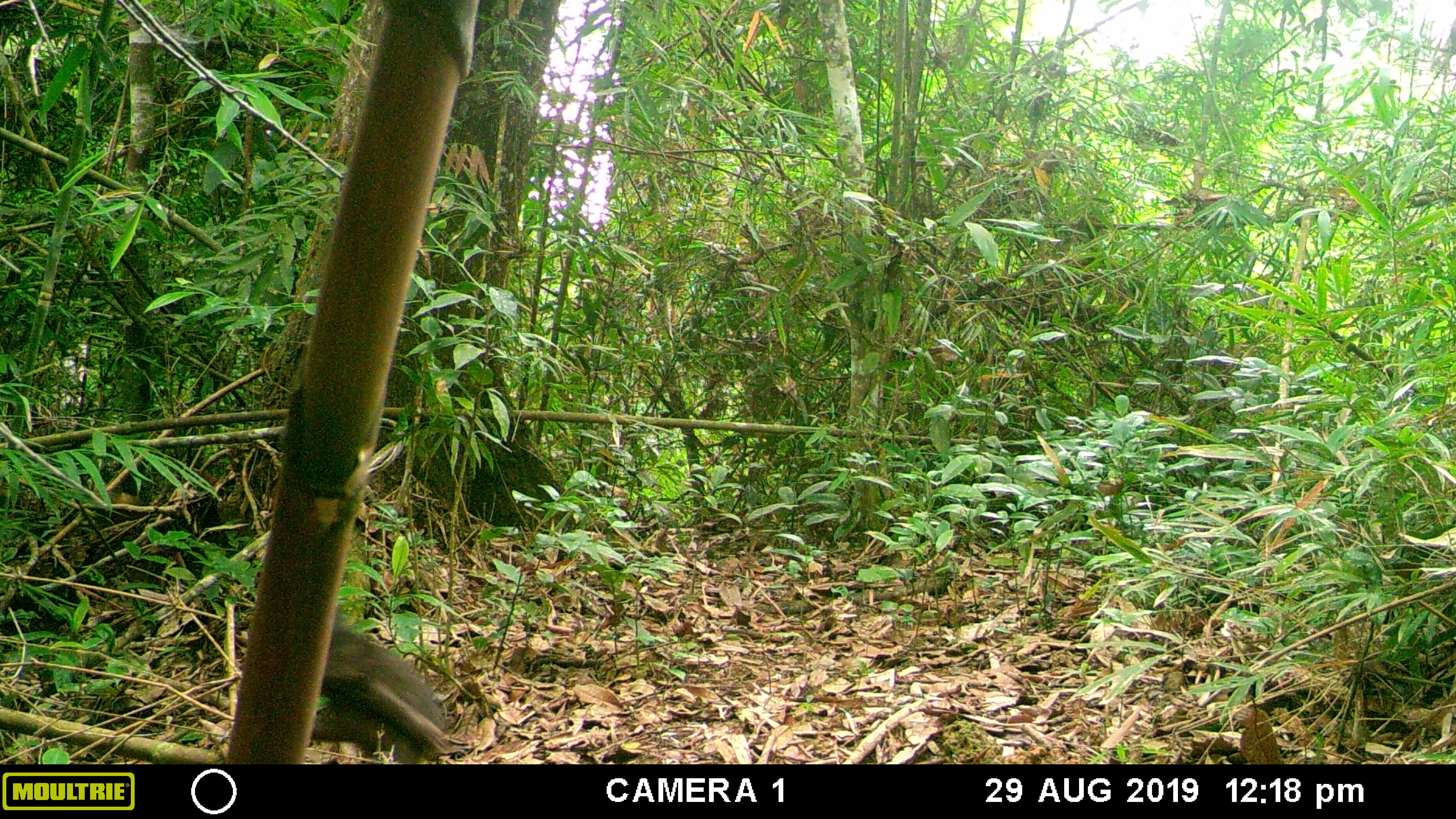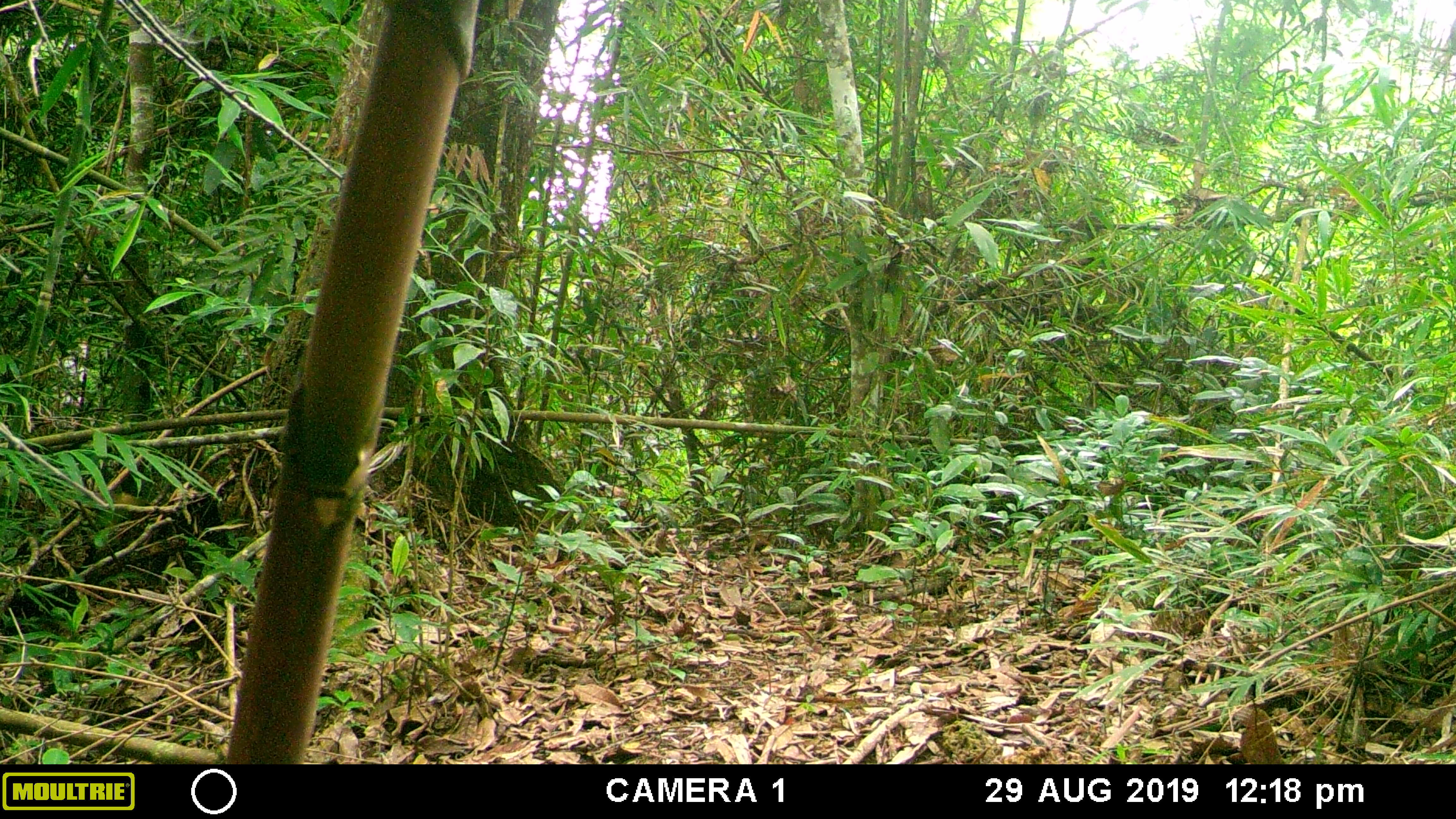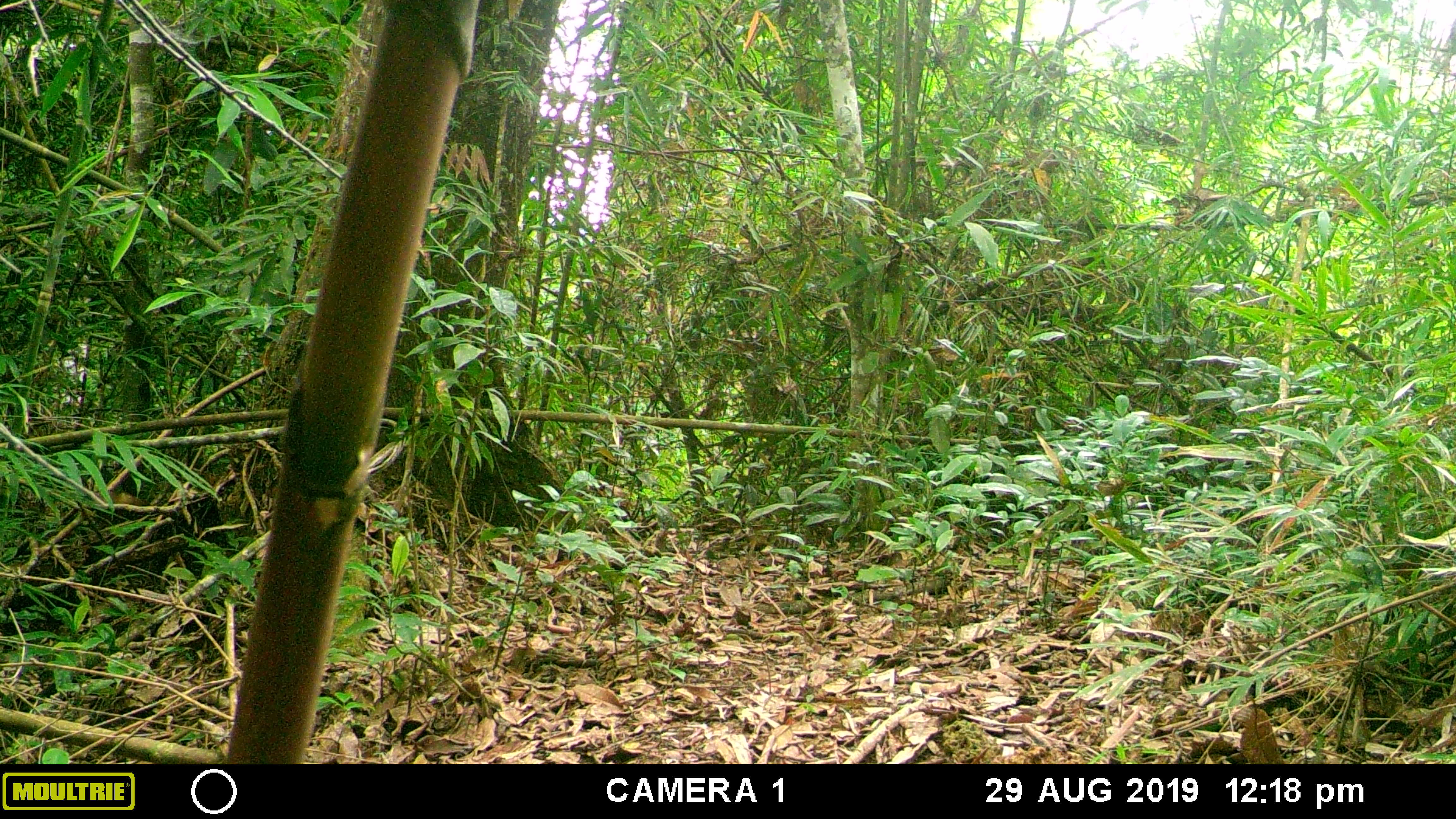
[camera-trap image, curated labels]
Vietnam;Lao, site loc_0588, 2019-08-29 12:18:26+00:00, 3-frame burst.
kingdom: Animalia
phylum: Chordata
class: Mammalia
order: Primates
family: Cercopithecidae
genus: Macaca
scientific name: Macaca arctoides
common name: stump-tailed macaque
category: stump tailed macaque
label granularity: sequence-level